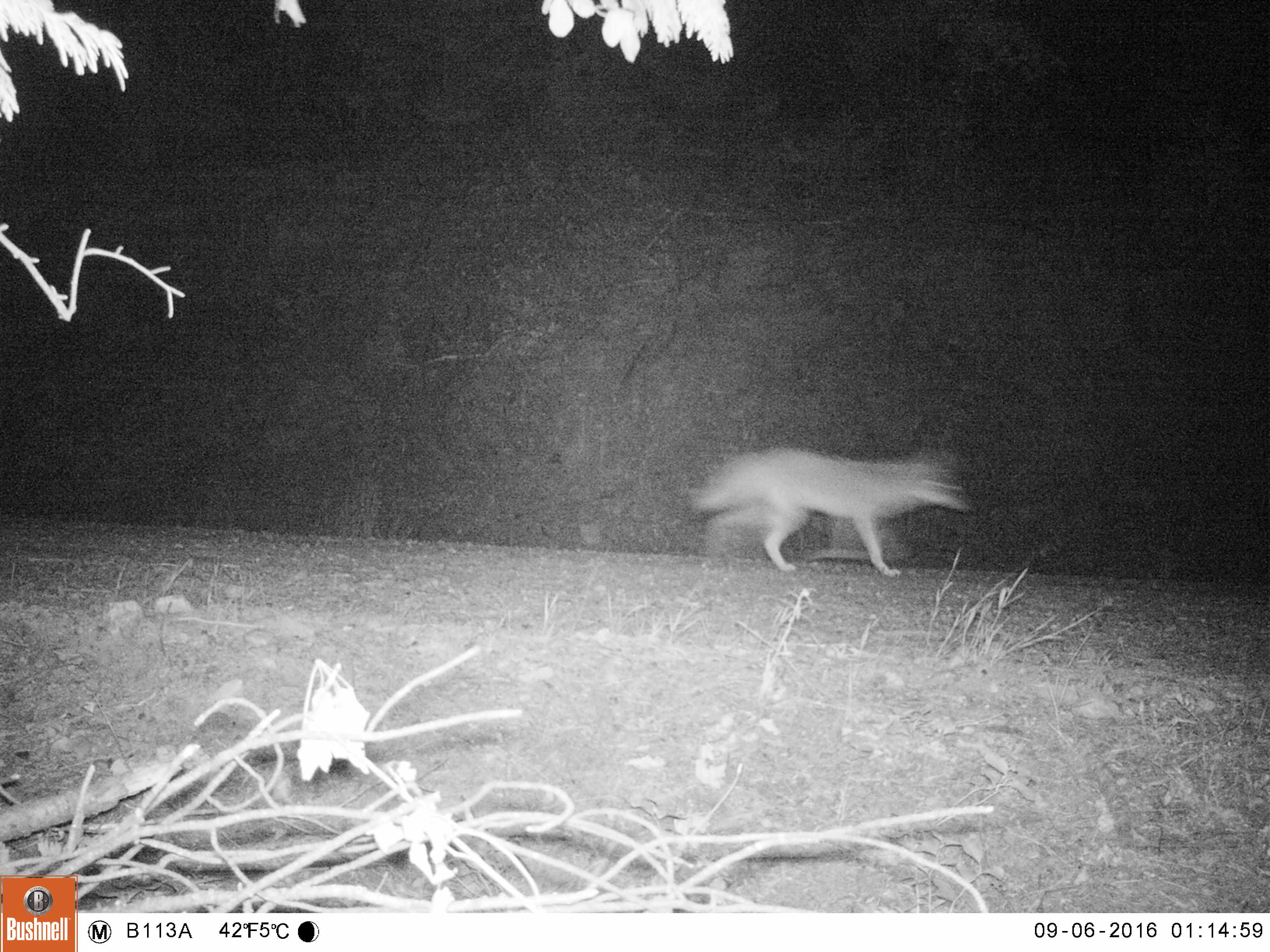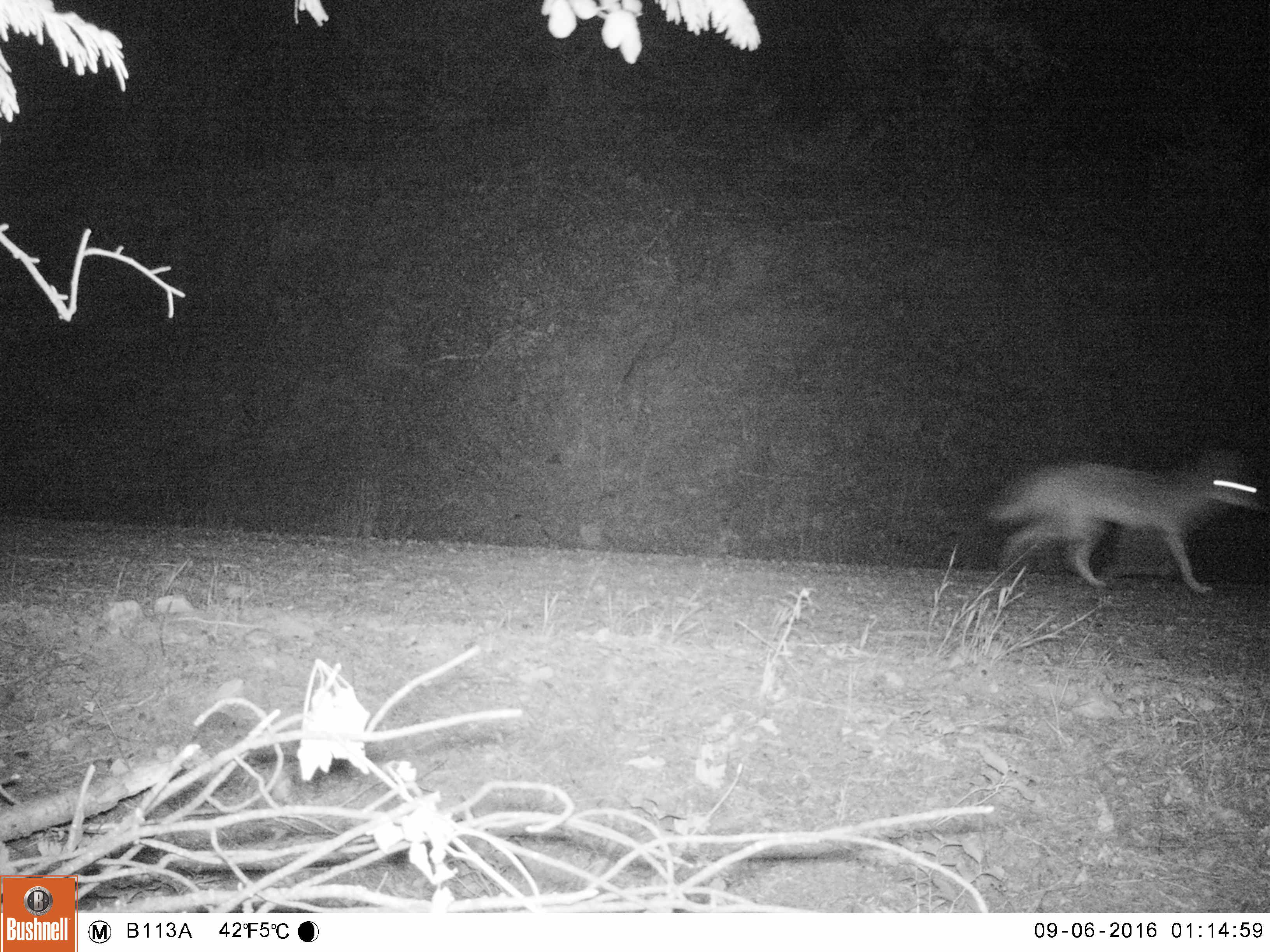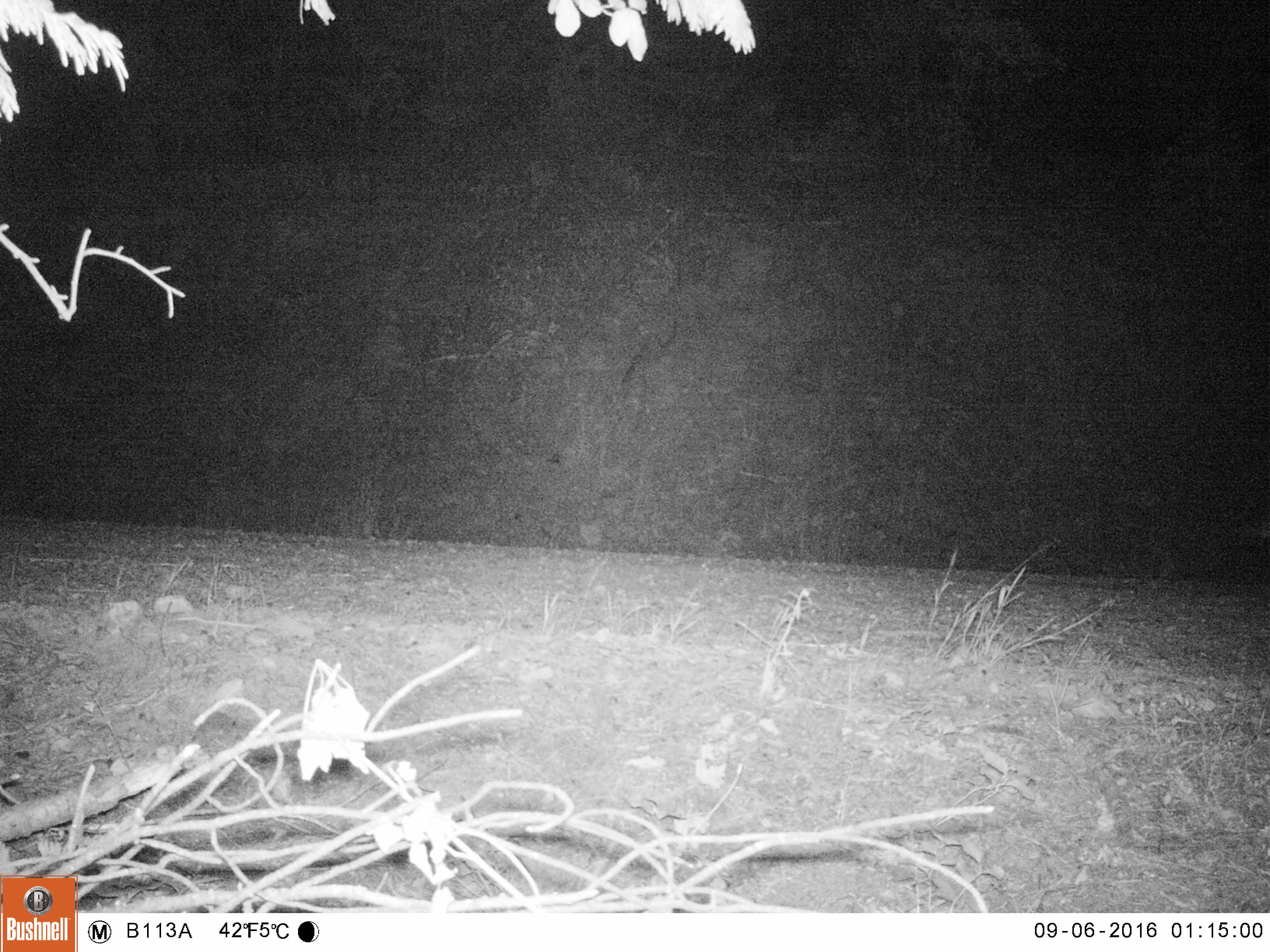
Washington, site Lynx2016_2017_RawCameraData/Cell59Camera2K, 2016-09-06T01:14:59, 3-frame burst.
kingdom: Animalia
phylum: Chordata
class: Mammalia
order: Carnivora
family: Canidae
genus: Canis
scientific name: Canis latrans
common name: coyote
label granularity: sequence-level